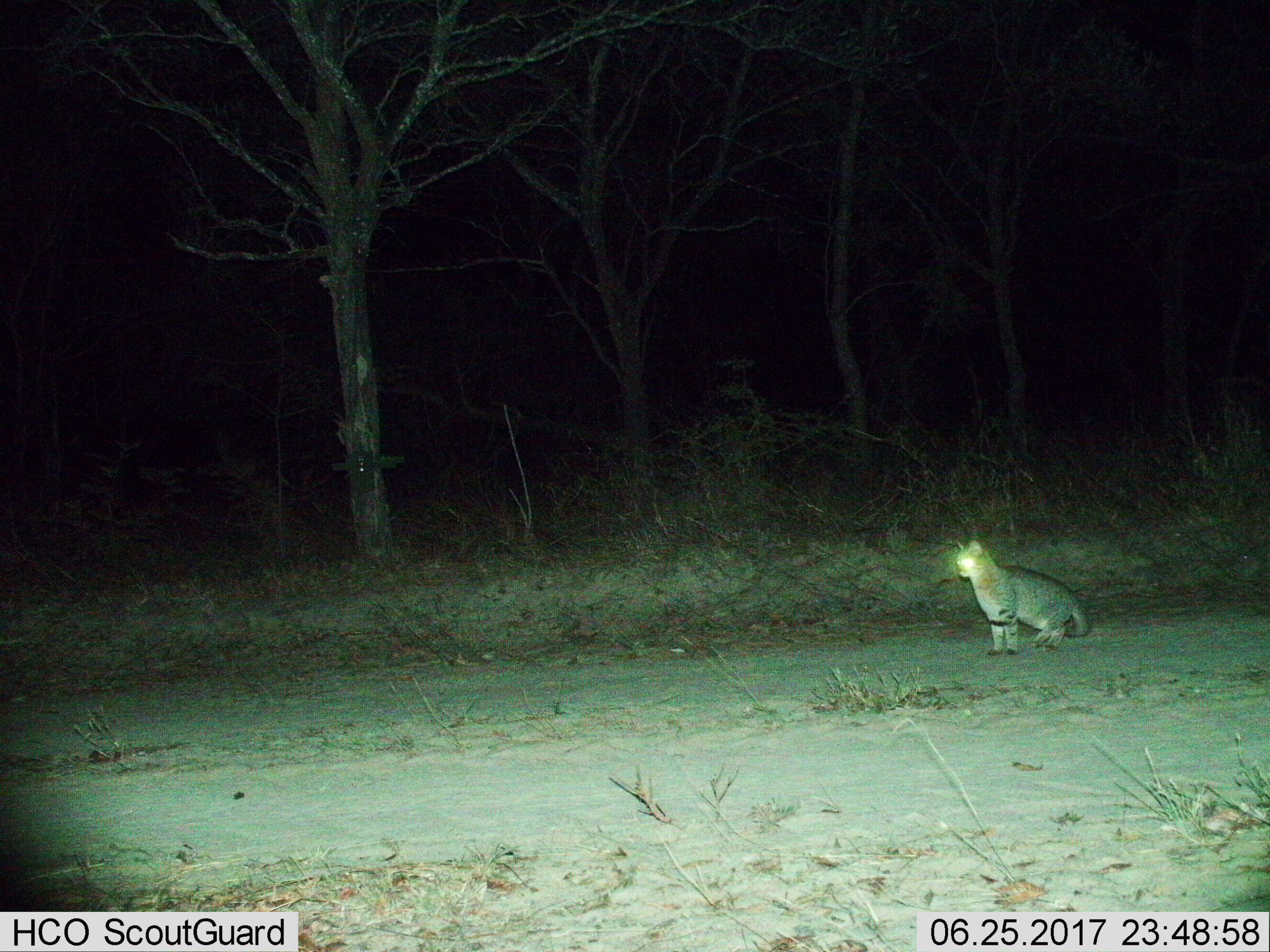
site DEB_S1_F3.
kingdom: Animalia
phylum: Chordata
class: Mammalia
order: Carnivora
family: Felidae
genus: Felis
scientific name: Felis lybica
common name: african wild cat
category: africanwildcat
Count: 1.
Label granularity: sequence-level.